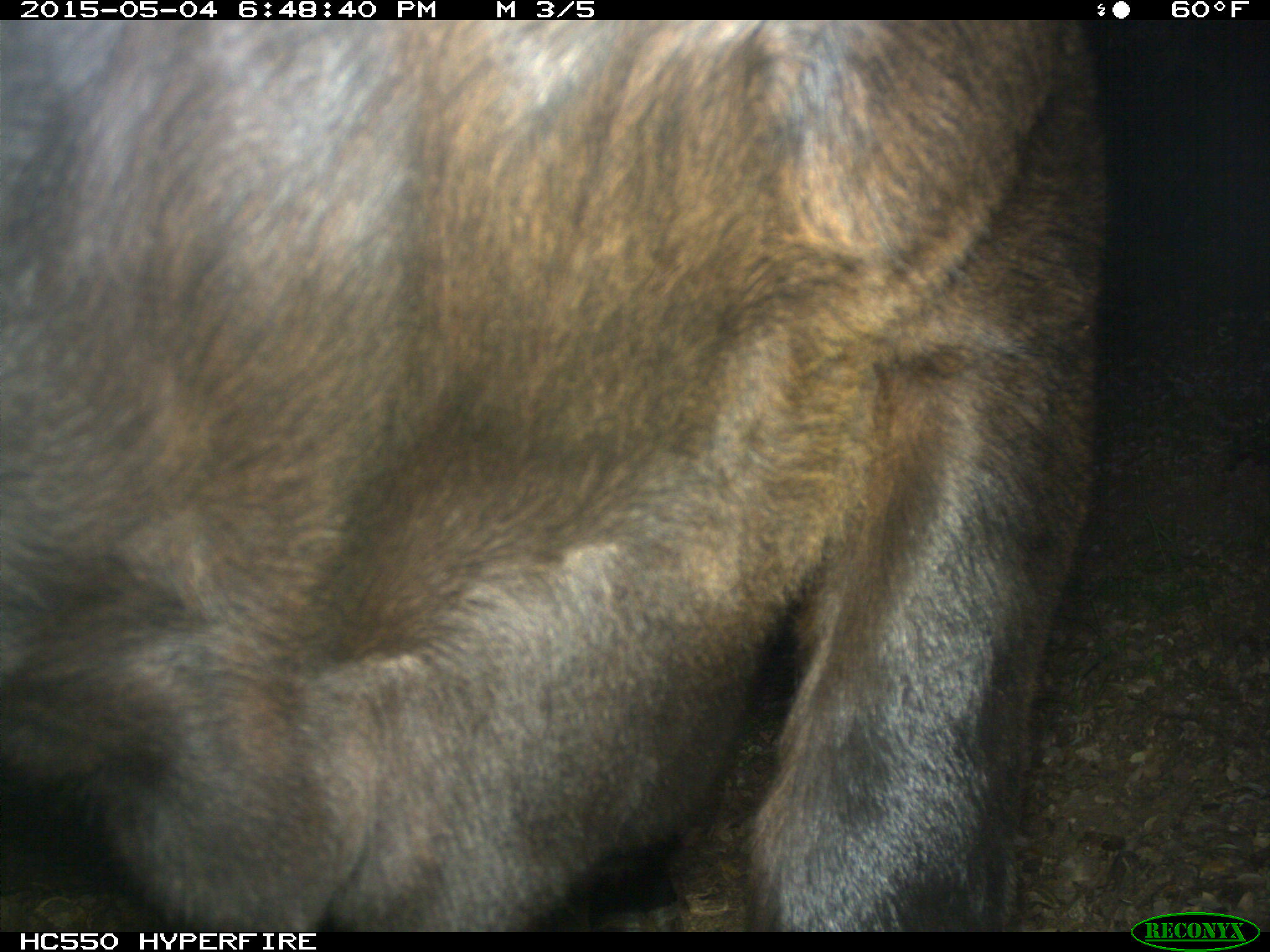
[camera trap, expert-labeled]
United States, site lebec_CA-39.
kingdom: Animalia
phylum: Chordata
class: Mammalia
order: Artiodactyla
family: Bovidae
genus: Bos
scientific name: Bos taurus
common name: domestic cow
Bos taurus (domestic cow).